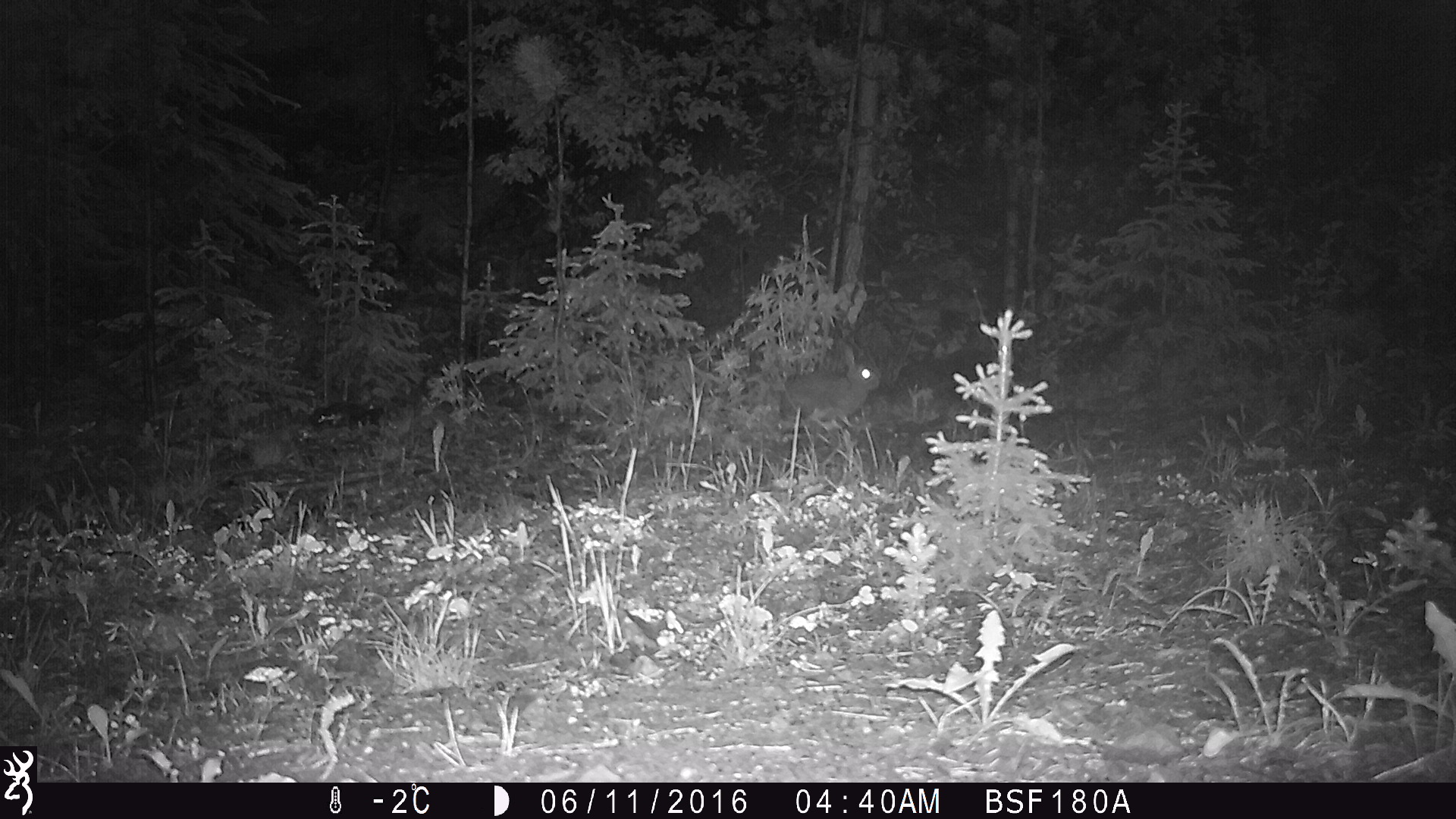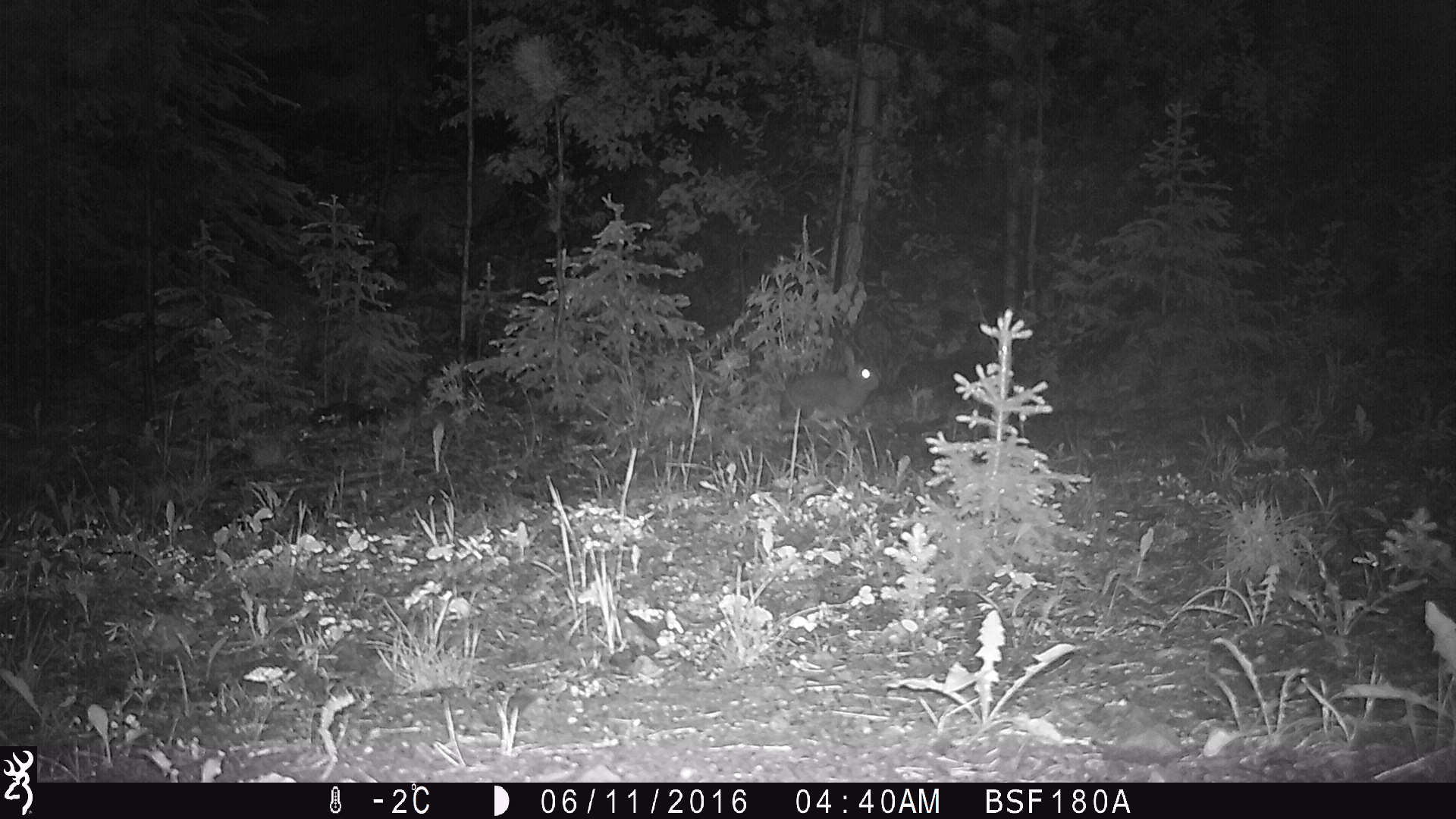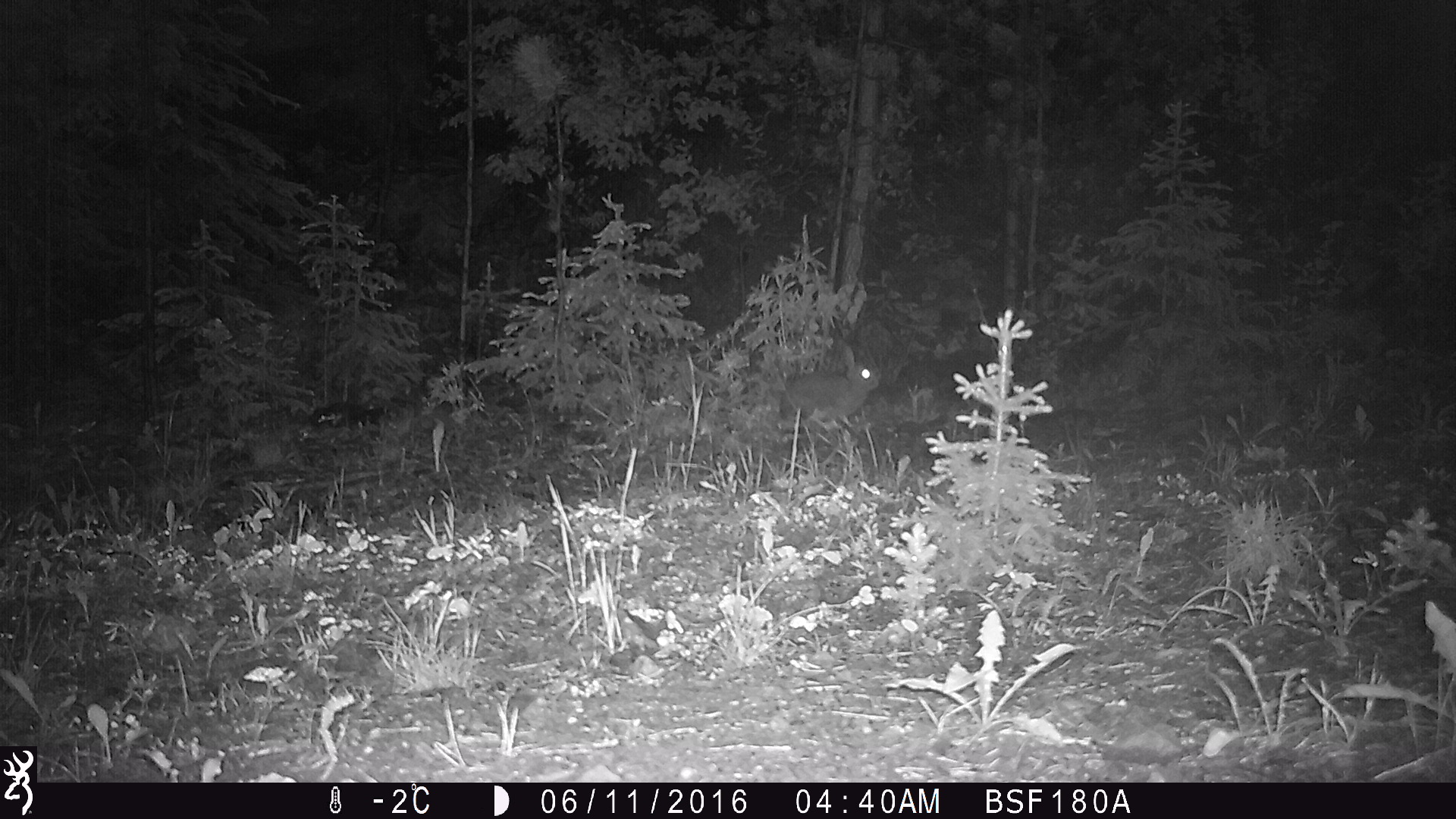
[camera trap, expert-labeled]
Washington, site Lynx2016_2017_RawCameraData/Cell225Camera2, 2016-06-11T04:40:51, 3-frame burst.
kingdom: Animalia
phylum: Chordata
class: Mammalia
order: Lagomorpha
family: Leporidae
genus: Lepus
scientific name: Lepus americanus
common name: snowshoe hare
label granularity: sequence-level